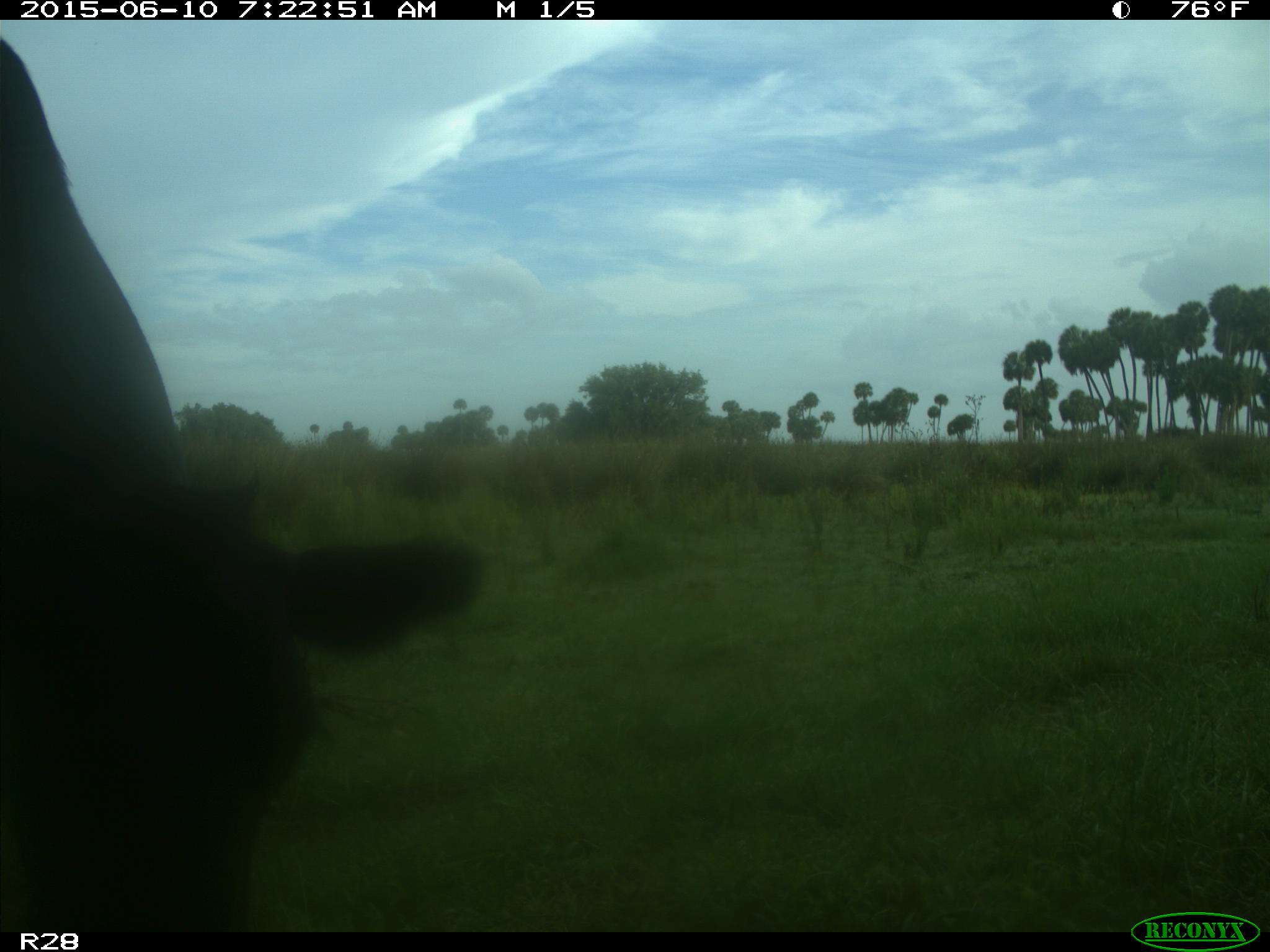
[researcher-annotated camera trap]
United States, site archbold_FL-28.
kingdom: Animalia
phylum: Chordata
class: Mammalia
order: Artiodactyla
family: Bovidae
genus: Bos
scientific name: Bos taurus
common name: domestic cow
Bos taurus (domestic cow).